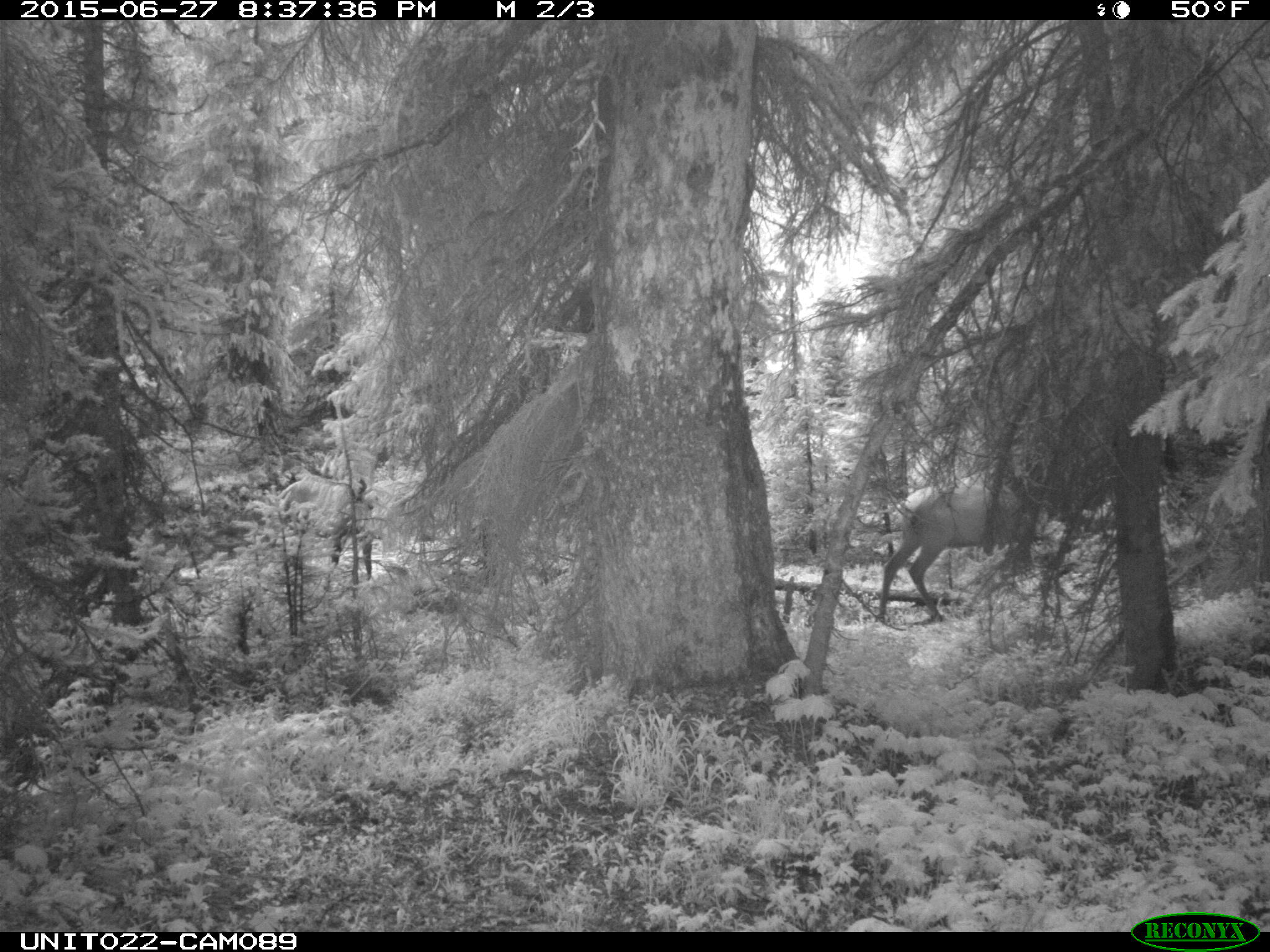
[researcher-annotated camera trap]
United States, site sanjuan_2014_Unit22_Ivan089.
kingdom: Animalia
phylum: Chordata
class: Mammalia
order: Artiodactyla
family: Cervidae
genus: Cervus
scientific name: Cervus elaphus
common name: red deer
Cervus elaphus (red deer).